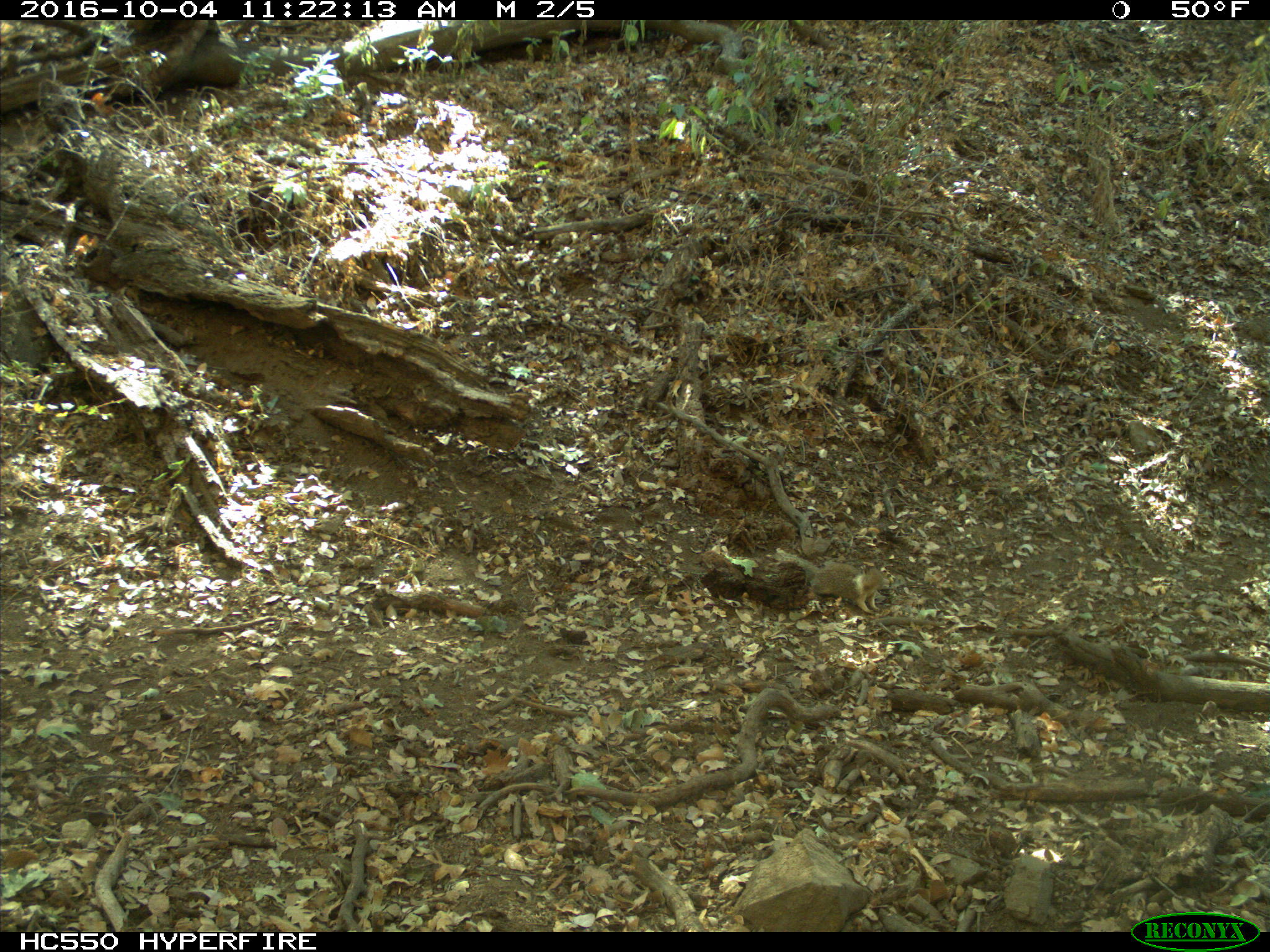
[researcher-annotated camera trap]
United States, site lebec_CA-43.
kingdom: Animalia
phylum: Chordata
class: Mammalia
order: Rodentia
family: Sciuridae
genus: Otospermophilus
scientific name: Otospermophilus beecheyi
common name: california ground squirrel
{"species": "Otospermophilus beecheyi (california ground squirrel)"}